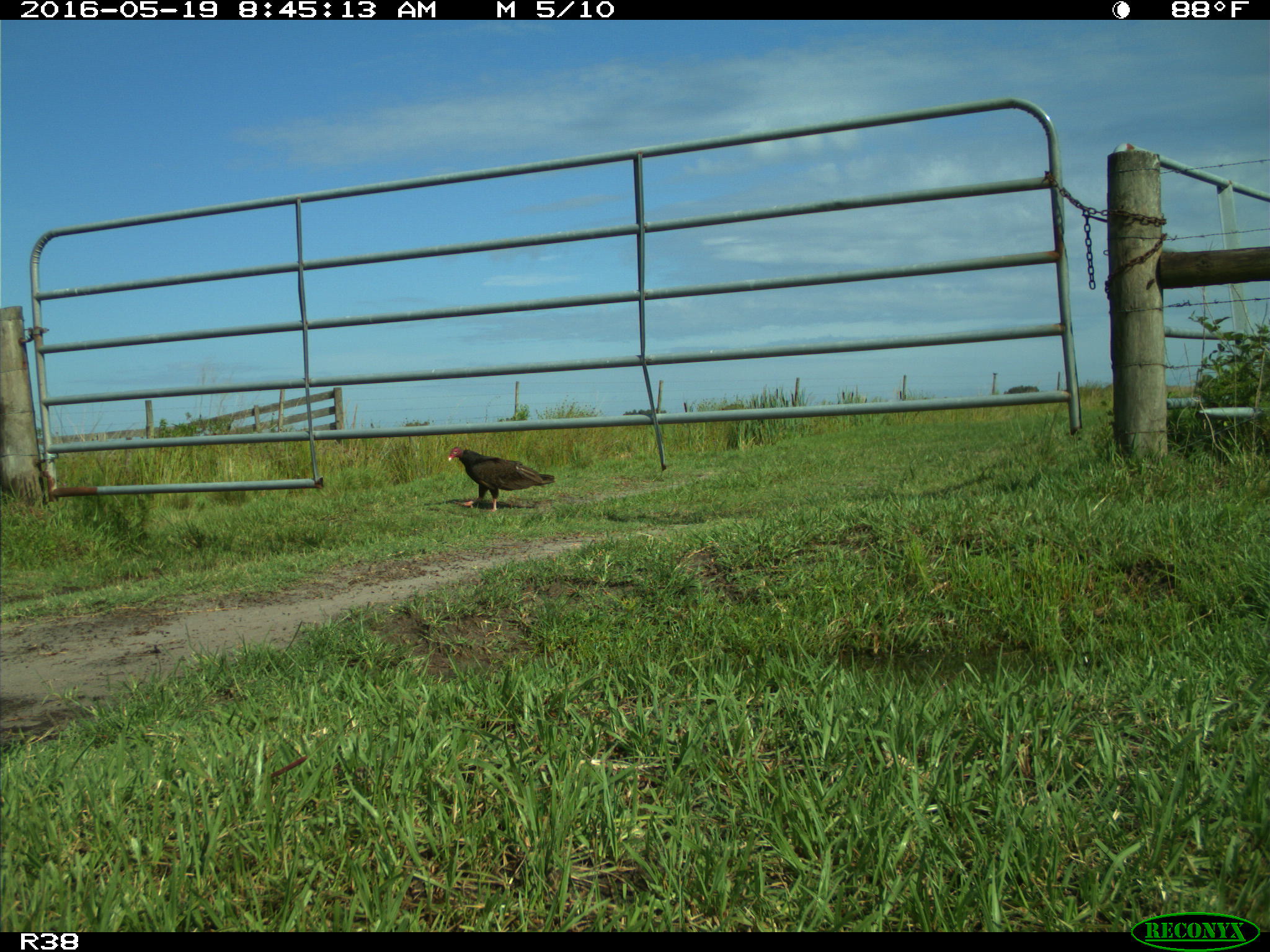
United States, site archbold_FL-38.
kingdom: Animalia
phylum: Chordata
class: Aves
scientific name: Aves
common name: birds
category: unidentified bird